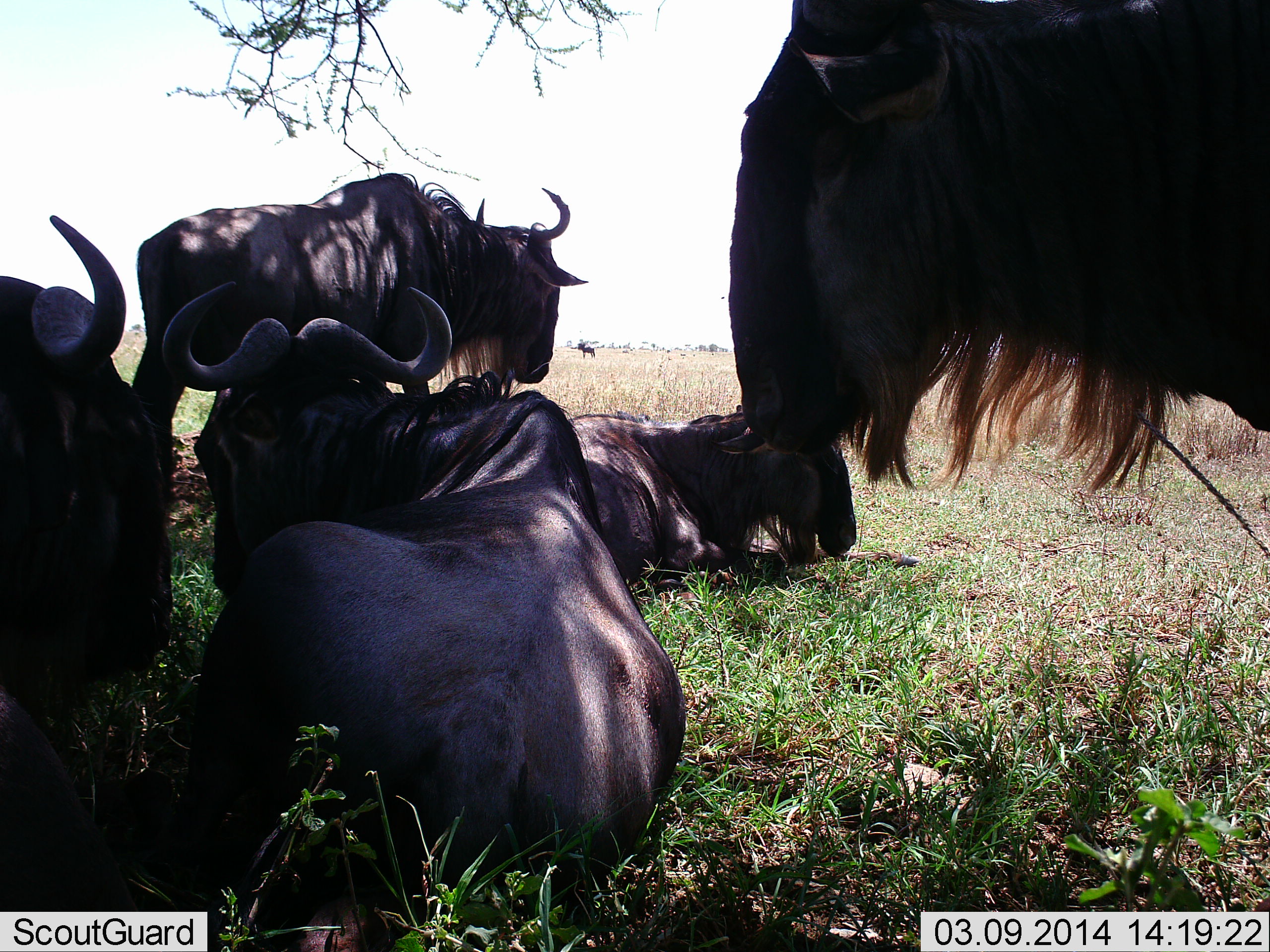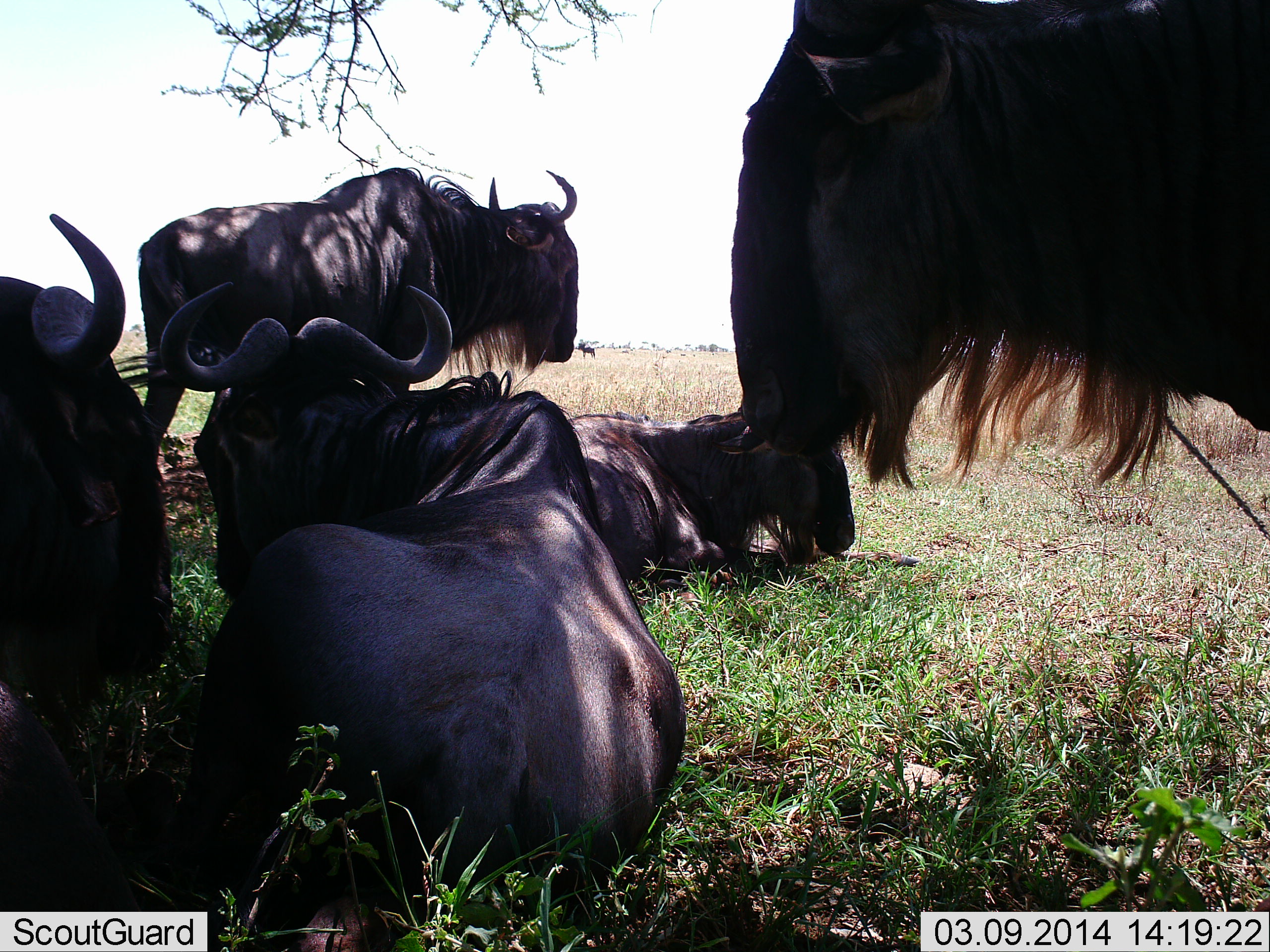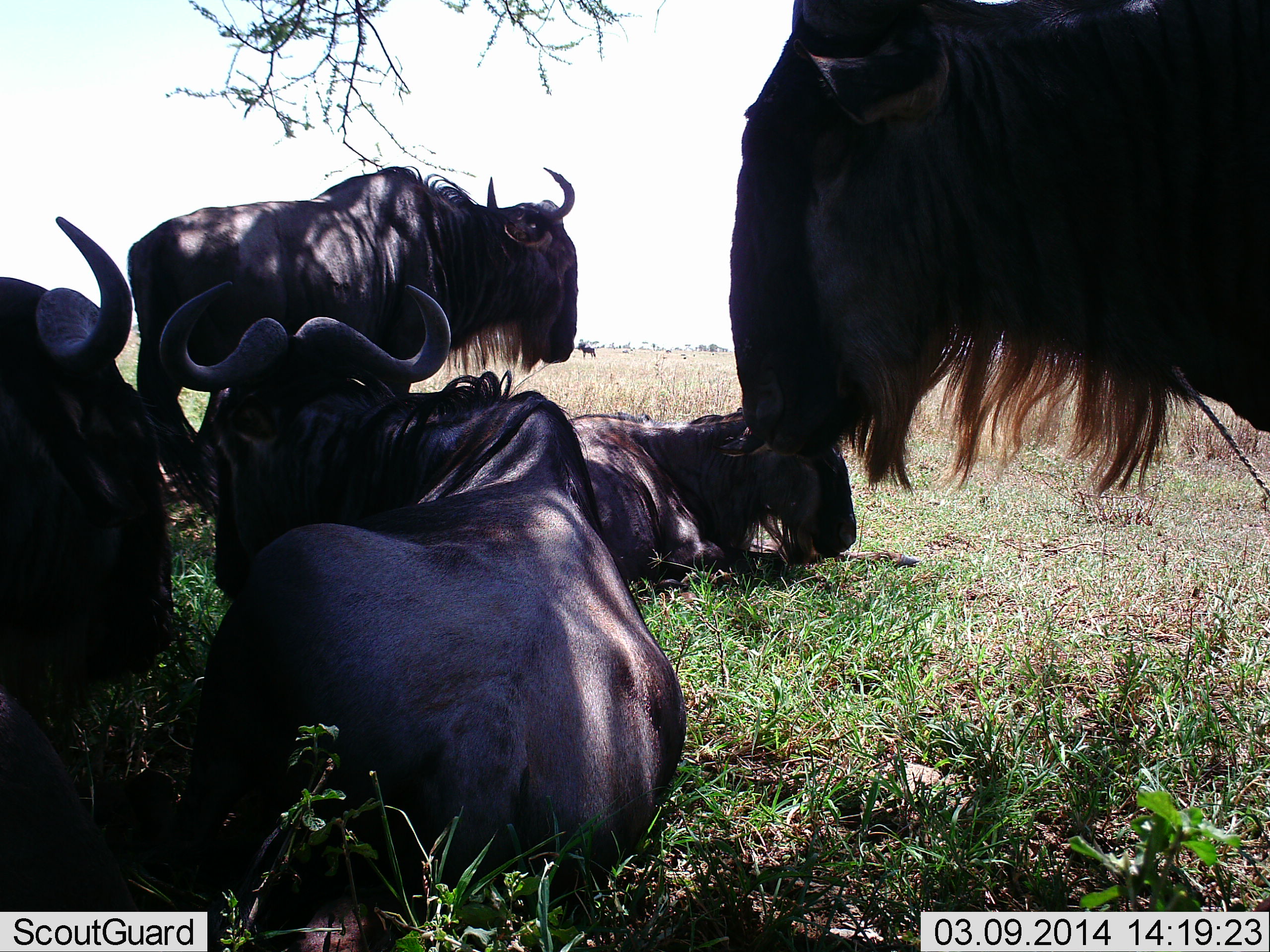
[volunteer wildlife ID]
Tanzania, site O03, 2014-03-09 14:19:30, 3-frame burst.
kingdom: Animalia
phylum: Chordata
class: Mammalia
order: Artiodactyla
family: Bovidae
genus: Connochaetes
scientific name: Connochaetes taurinus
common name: blue wildebeest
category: wildebeest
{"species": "wildebeest (blue wildebeest) (Connochaetes taurinus)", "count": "5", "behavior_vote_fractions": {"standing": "90%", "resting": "100%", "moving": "0%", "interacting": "0%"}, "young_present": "0%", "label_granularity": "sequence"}